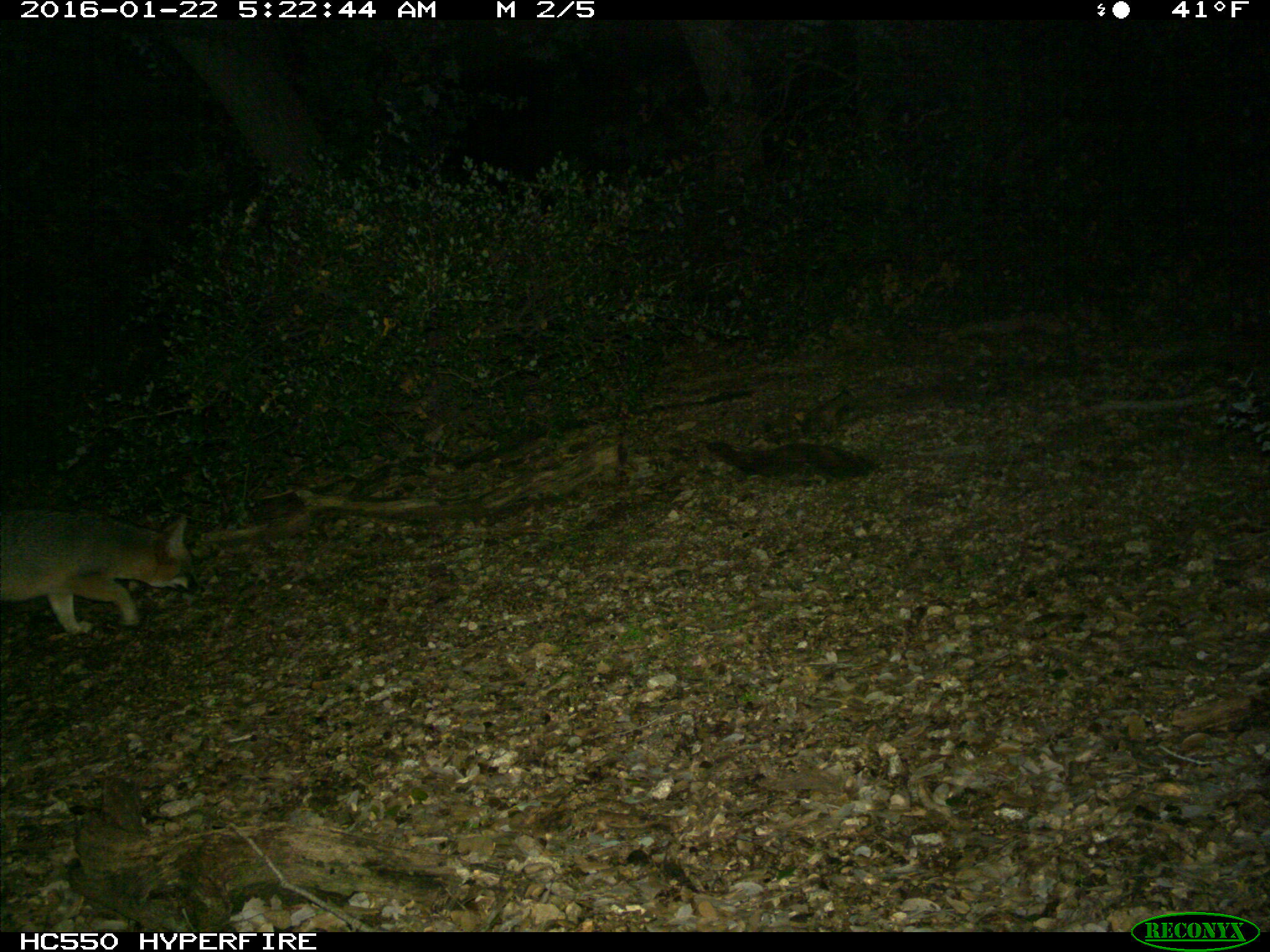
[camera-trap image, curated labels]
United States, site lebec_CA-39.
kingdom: Animalia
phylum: Chordata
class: Mammalia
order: Carnivora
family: Canidae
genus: Urocyon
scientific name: Urocyon cinereoargenteus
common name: gray fox